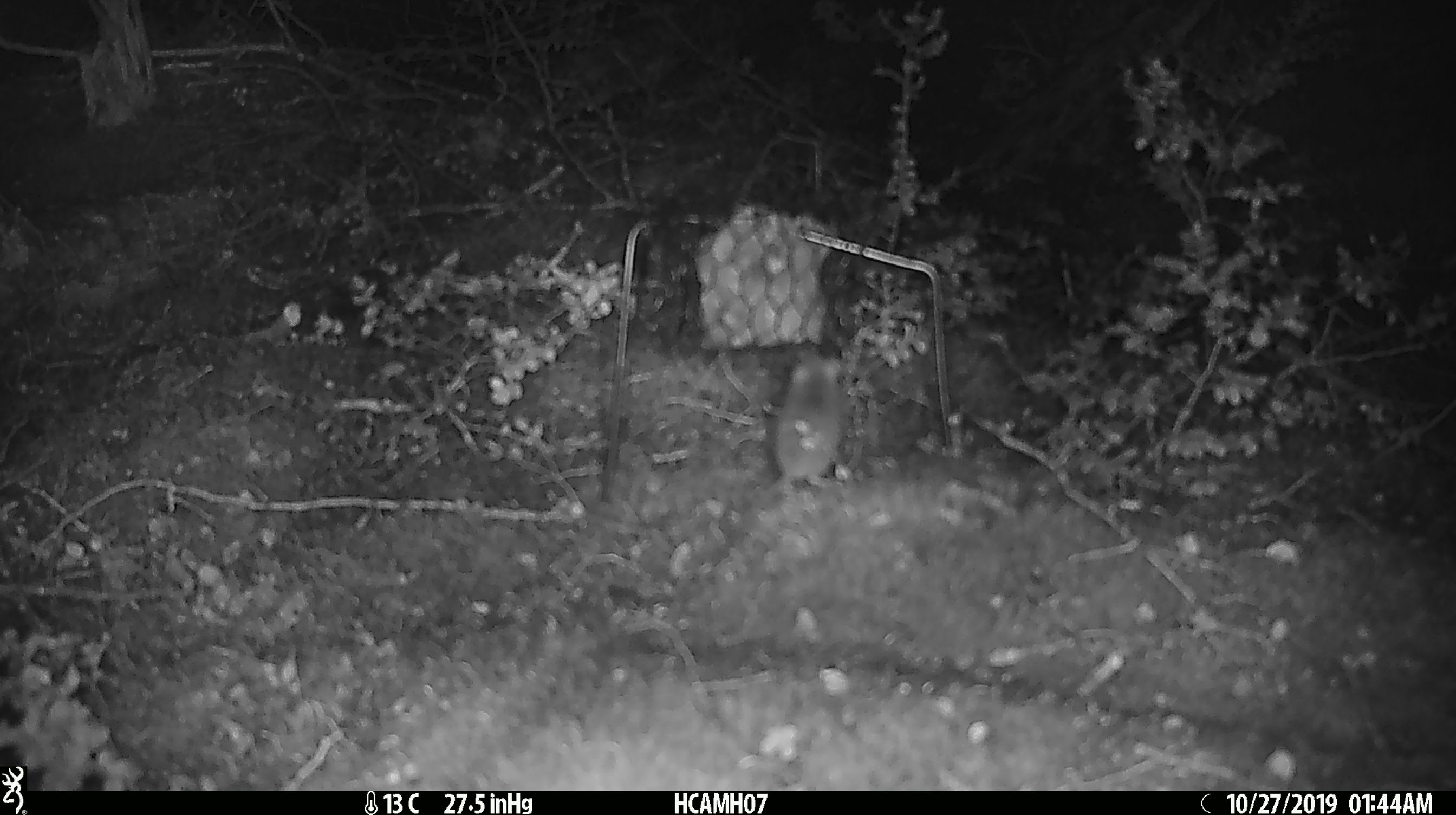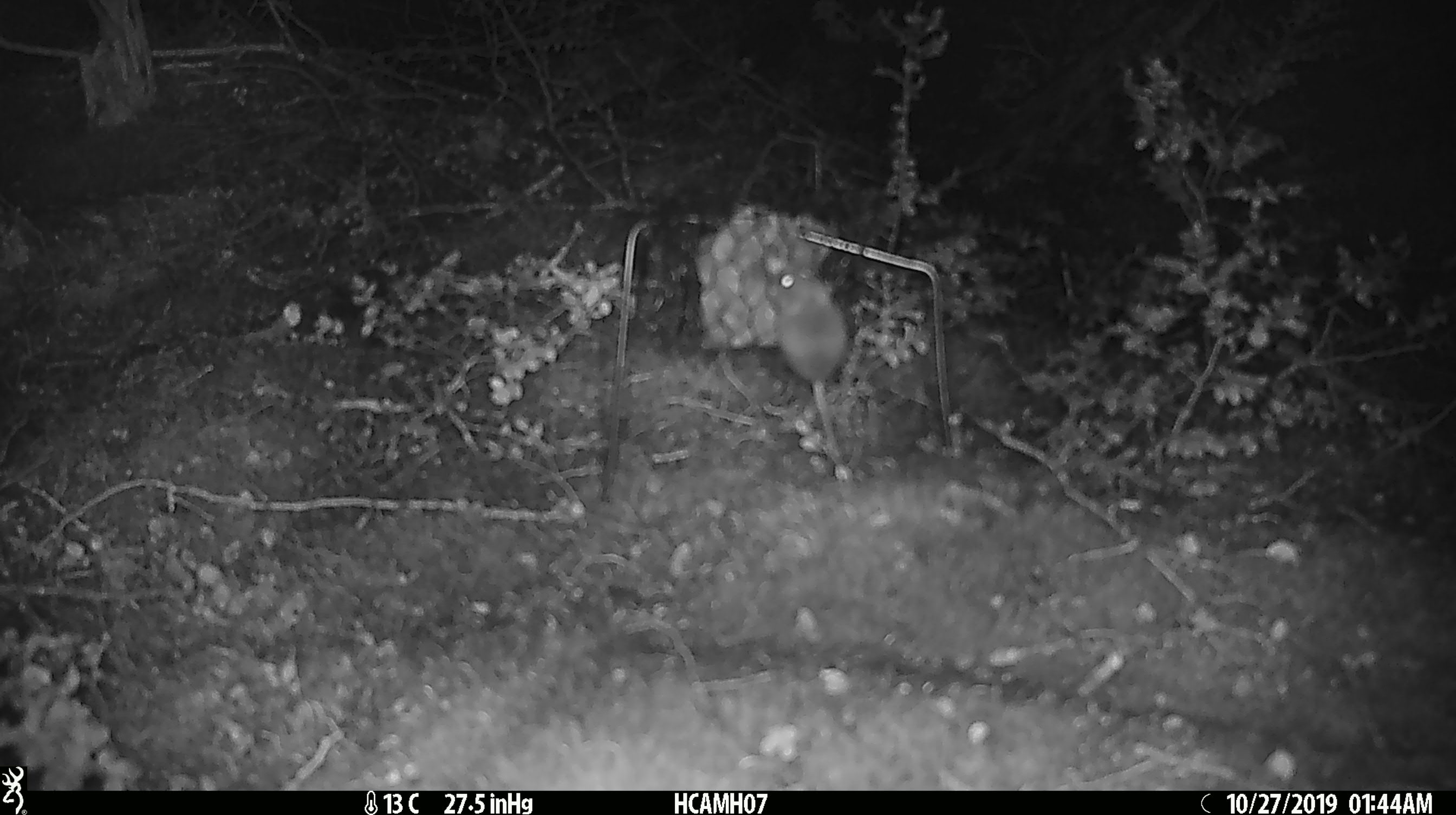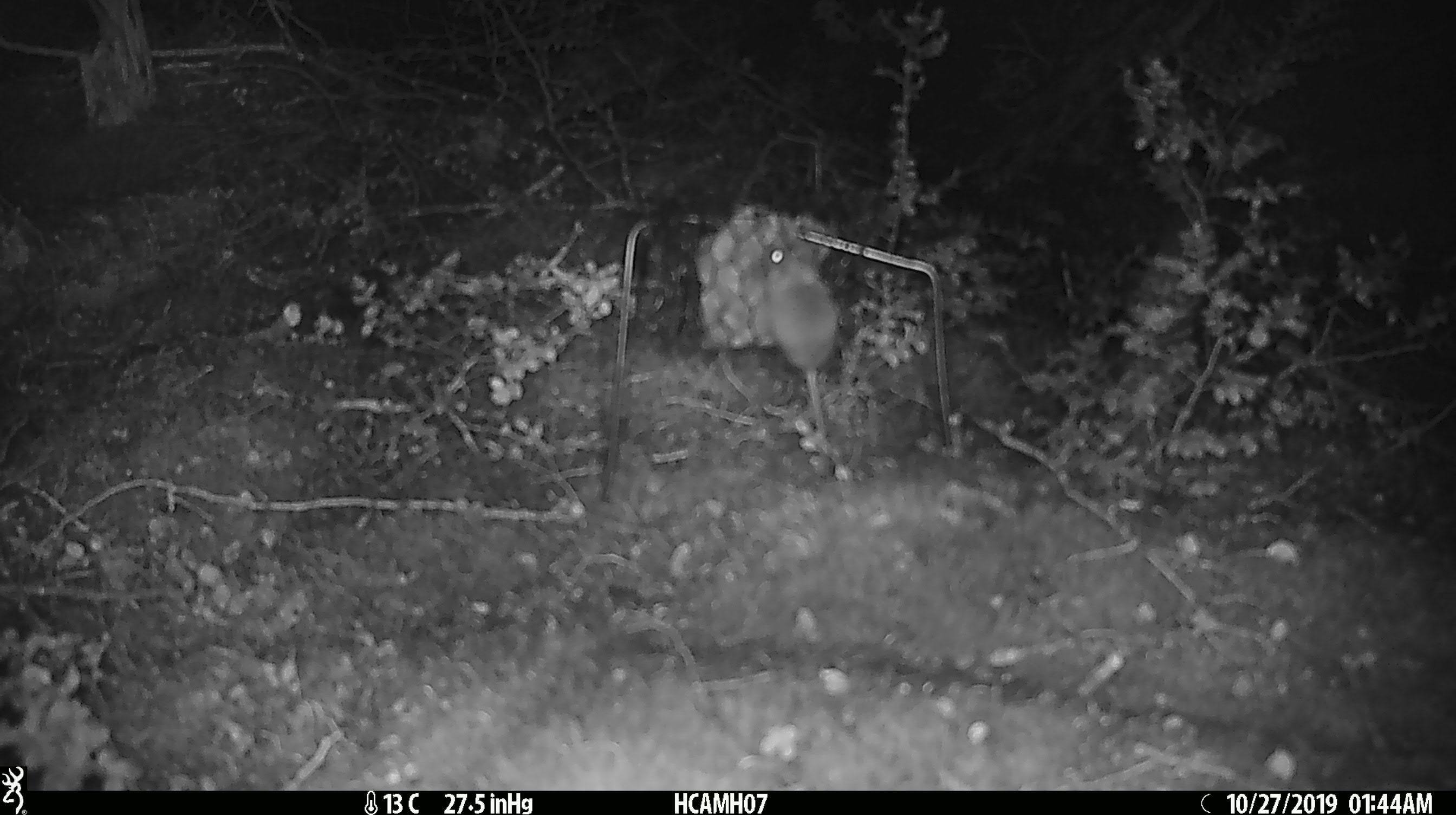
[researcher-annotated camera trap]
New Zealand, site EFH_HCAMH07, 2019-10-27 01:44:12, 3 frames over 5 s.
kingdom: Animalia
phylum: Chordata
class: Mammalia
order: Rodentia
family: Muridae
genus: Mus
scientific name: Mus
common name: mouse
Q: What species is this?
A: Mouse (Mus).